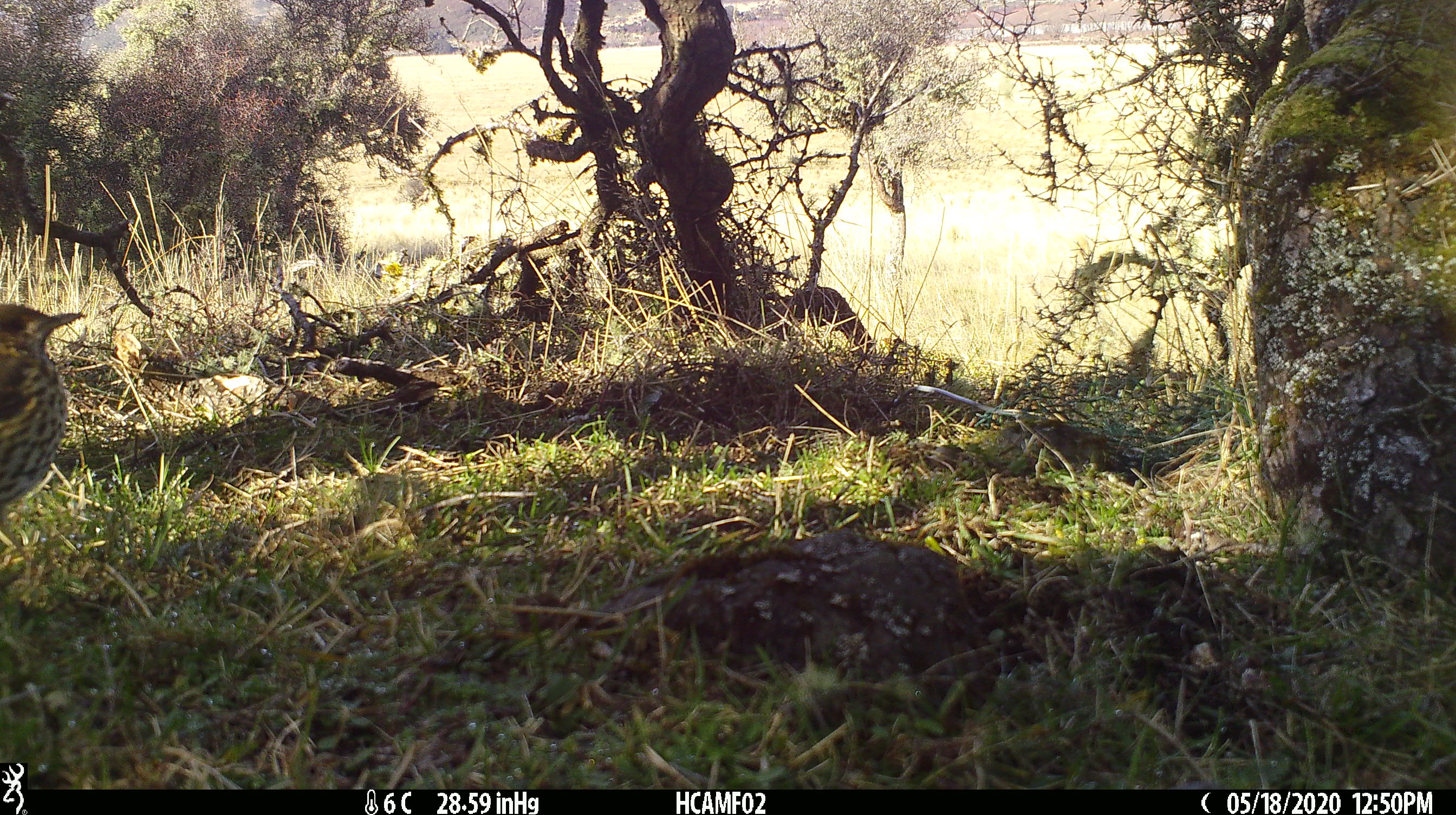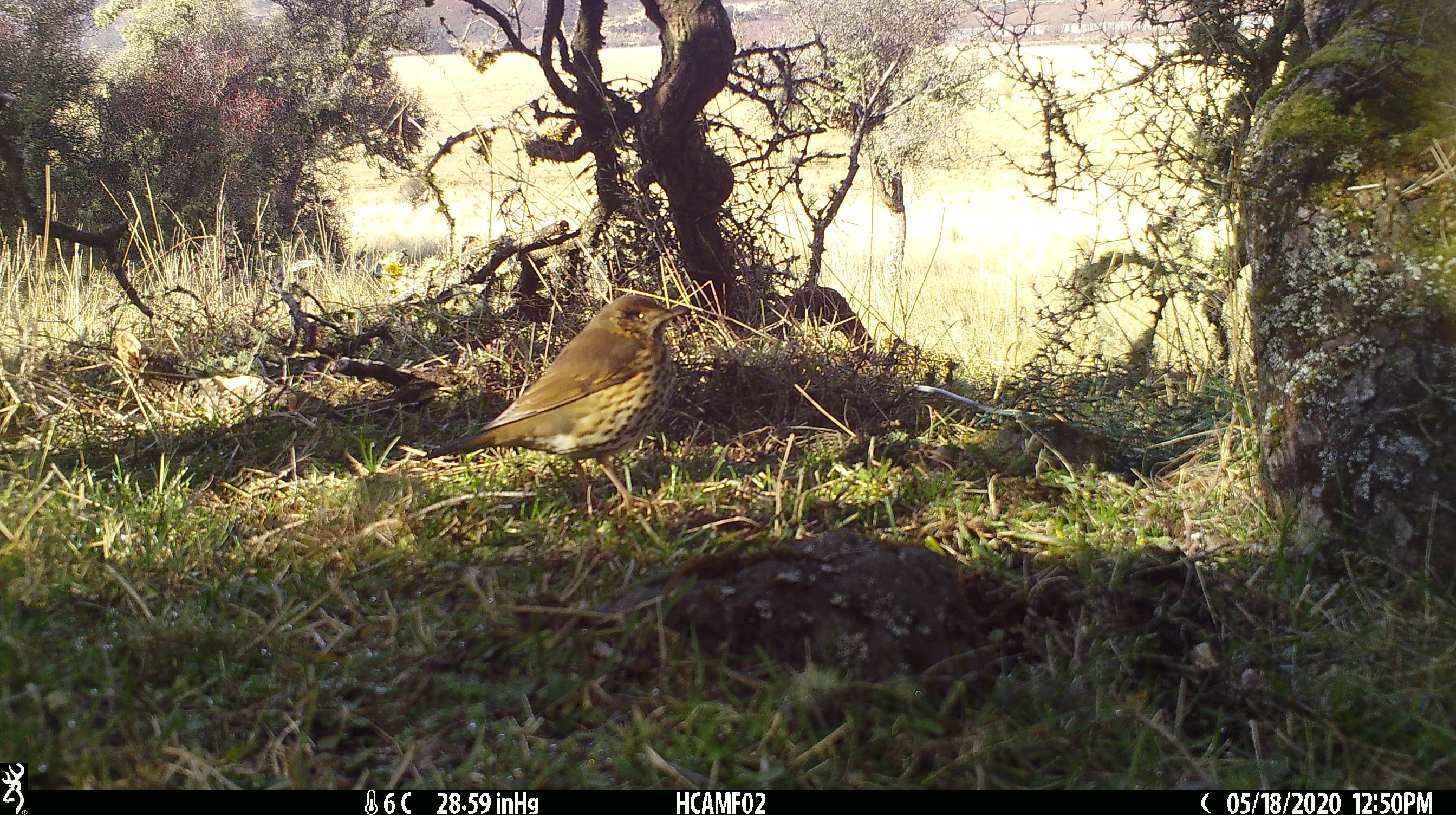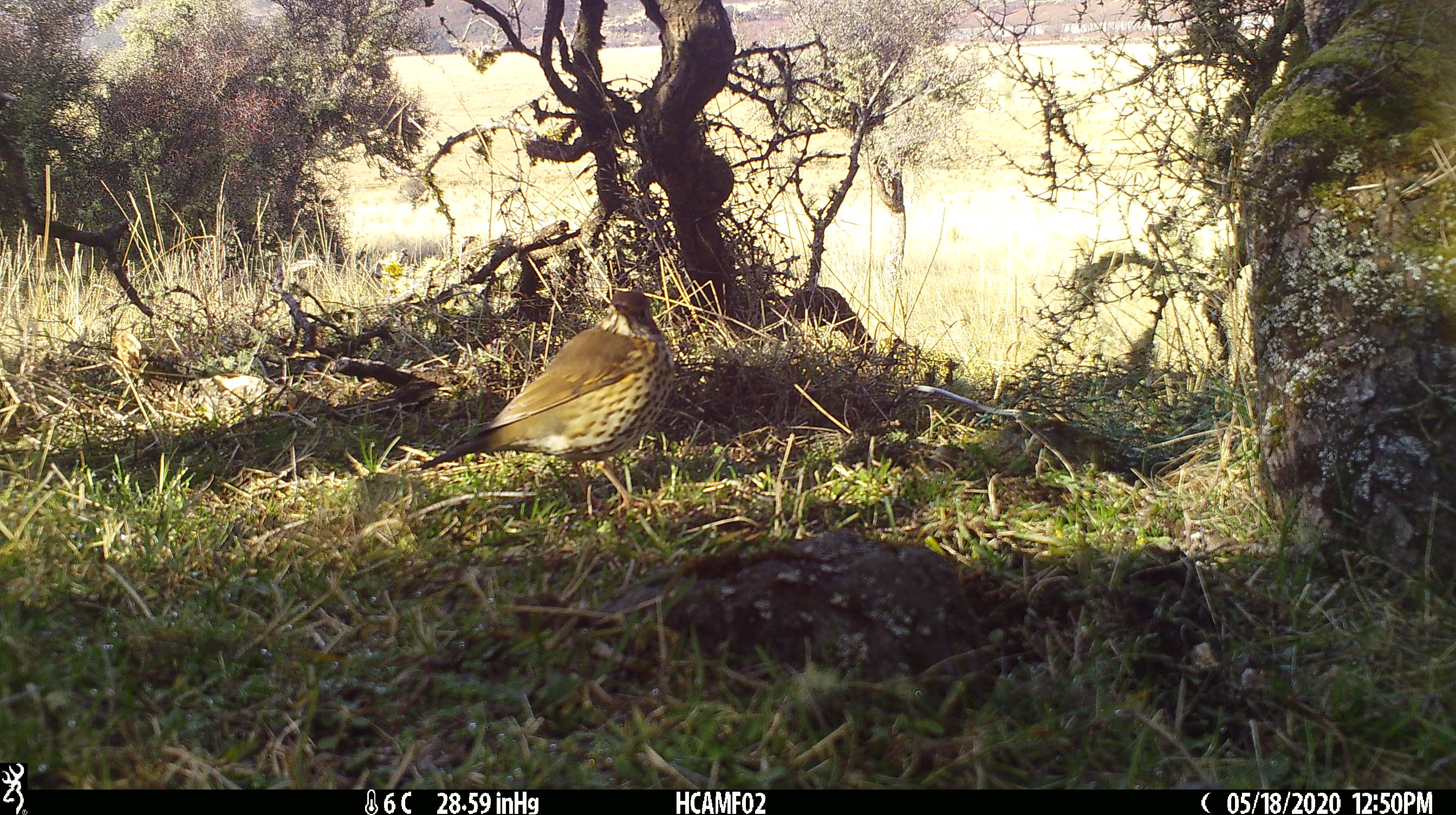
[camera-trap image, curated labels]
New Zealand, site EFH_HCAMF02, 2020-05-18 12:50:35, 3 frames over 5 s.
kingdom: Animalia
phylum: Chordata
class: Aves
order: Passeriformes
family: Turdidae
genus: Turdus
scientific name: Turdus philomelos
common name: song thrush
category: thrush